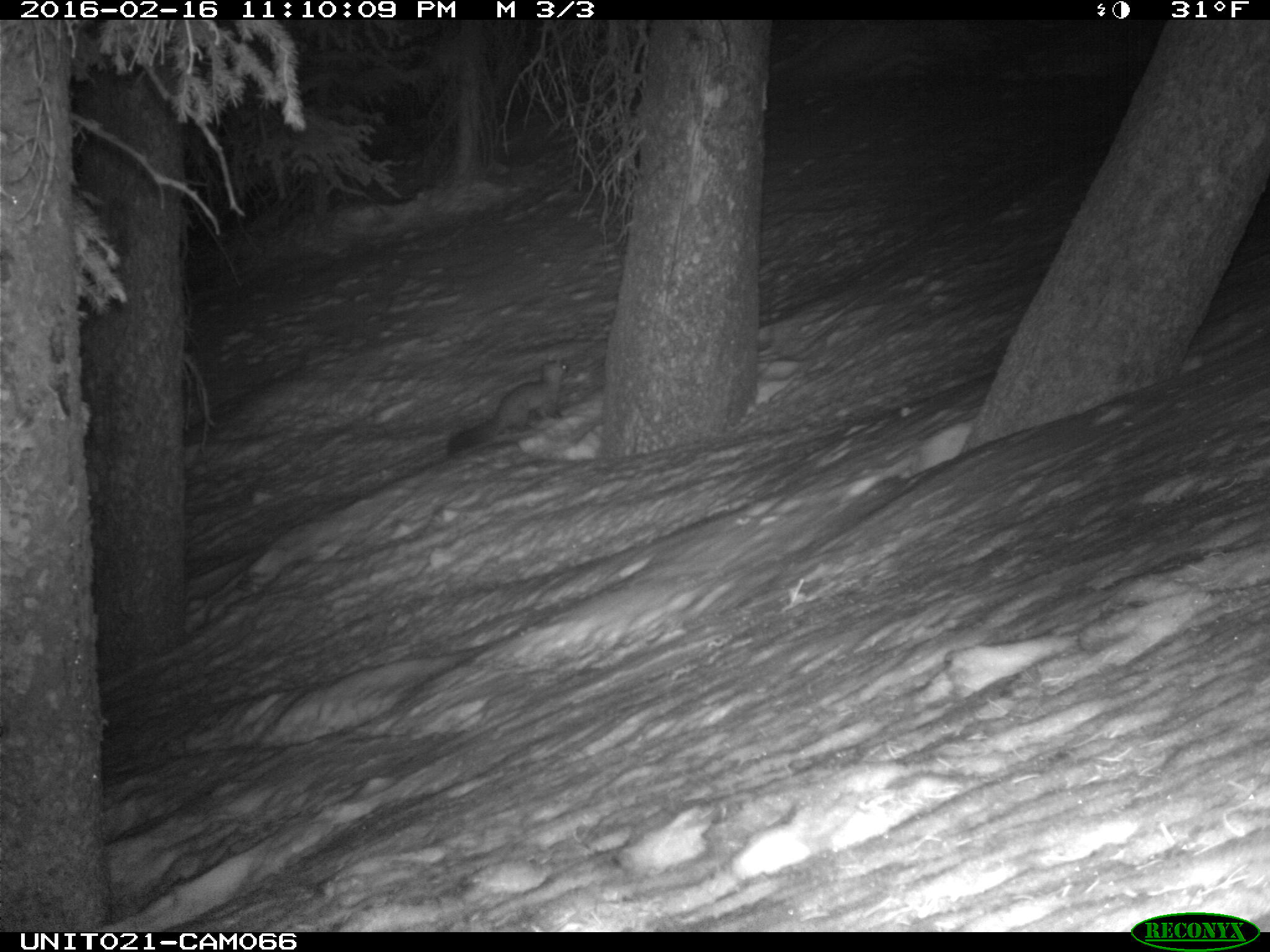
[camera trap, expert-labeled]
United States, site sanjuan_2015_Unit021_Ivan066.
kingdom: Animalia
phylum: Chordata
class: Mammalia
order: Carnivora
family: Mustelidae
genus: Martes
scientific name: Martes americana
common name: american marten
Martes americana (american marten).